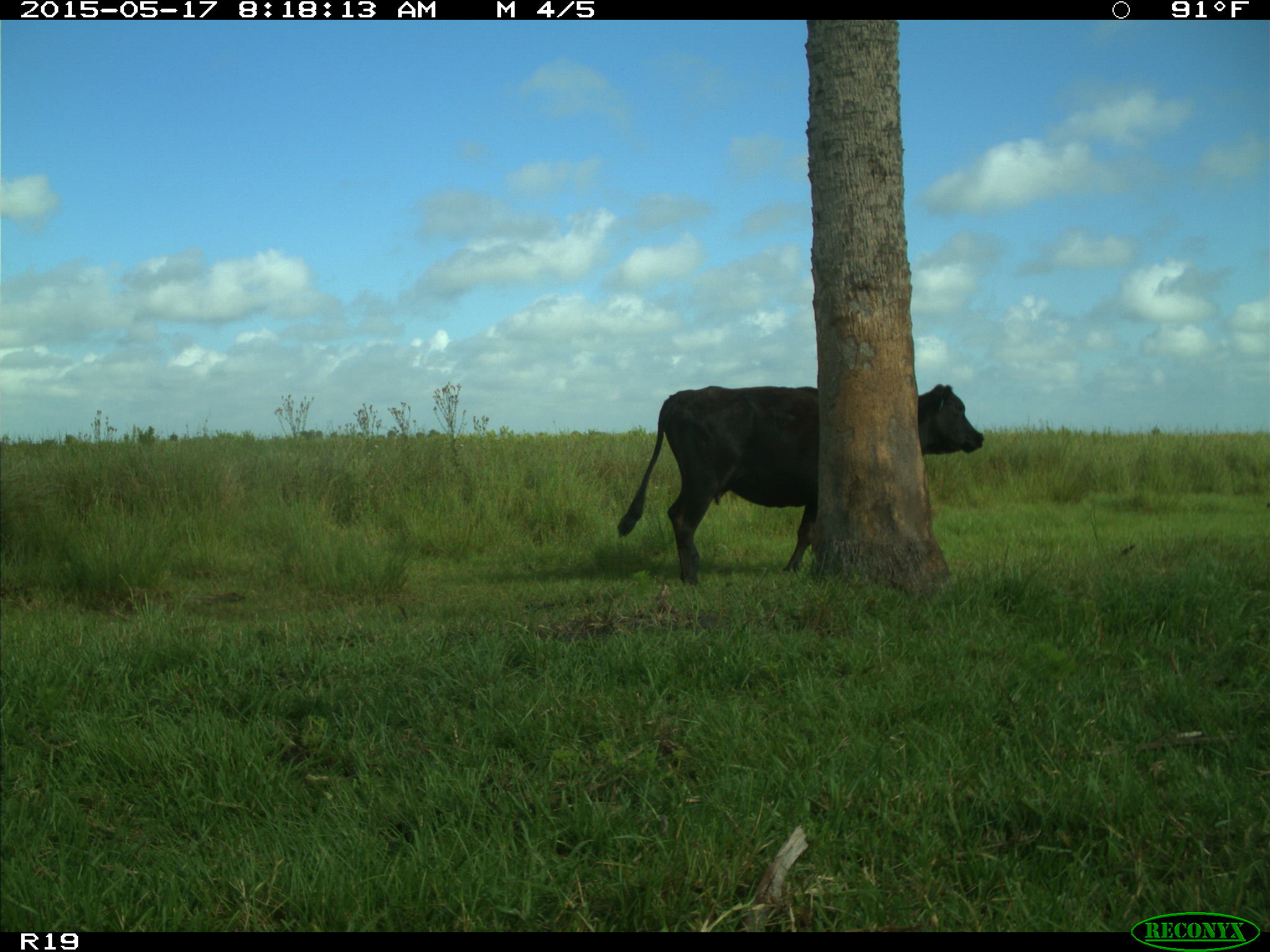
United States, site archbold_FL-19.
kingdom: Animalia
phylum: Chordata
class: Mammalia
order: Artiodactyla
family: Bovidae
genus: Bos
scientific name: Bos taurus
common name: domestic cow